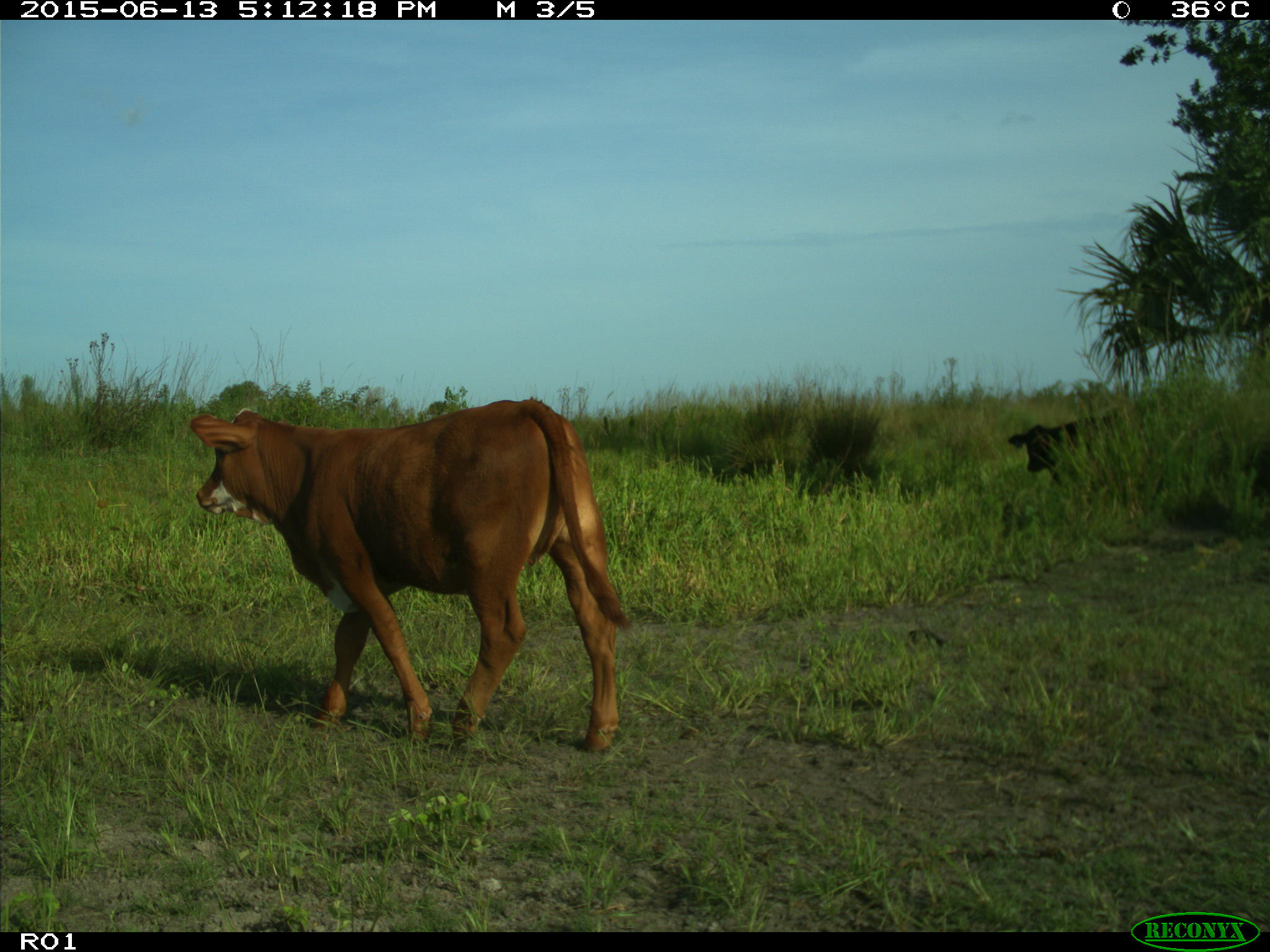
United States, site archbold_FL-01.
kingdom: Animalia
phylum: Chordata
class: Mammalia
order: Artiodactyla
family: Bovidae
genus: Bos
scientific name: Bos taurus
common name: domestic cow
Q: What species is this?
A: Bos taurus (domestic cow).